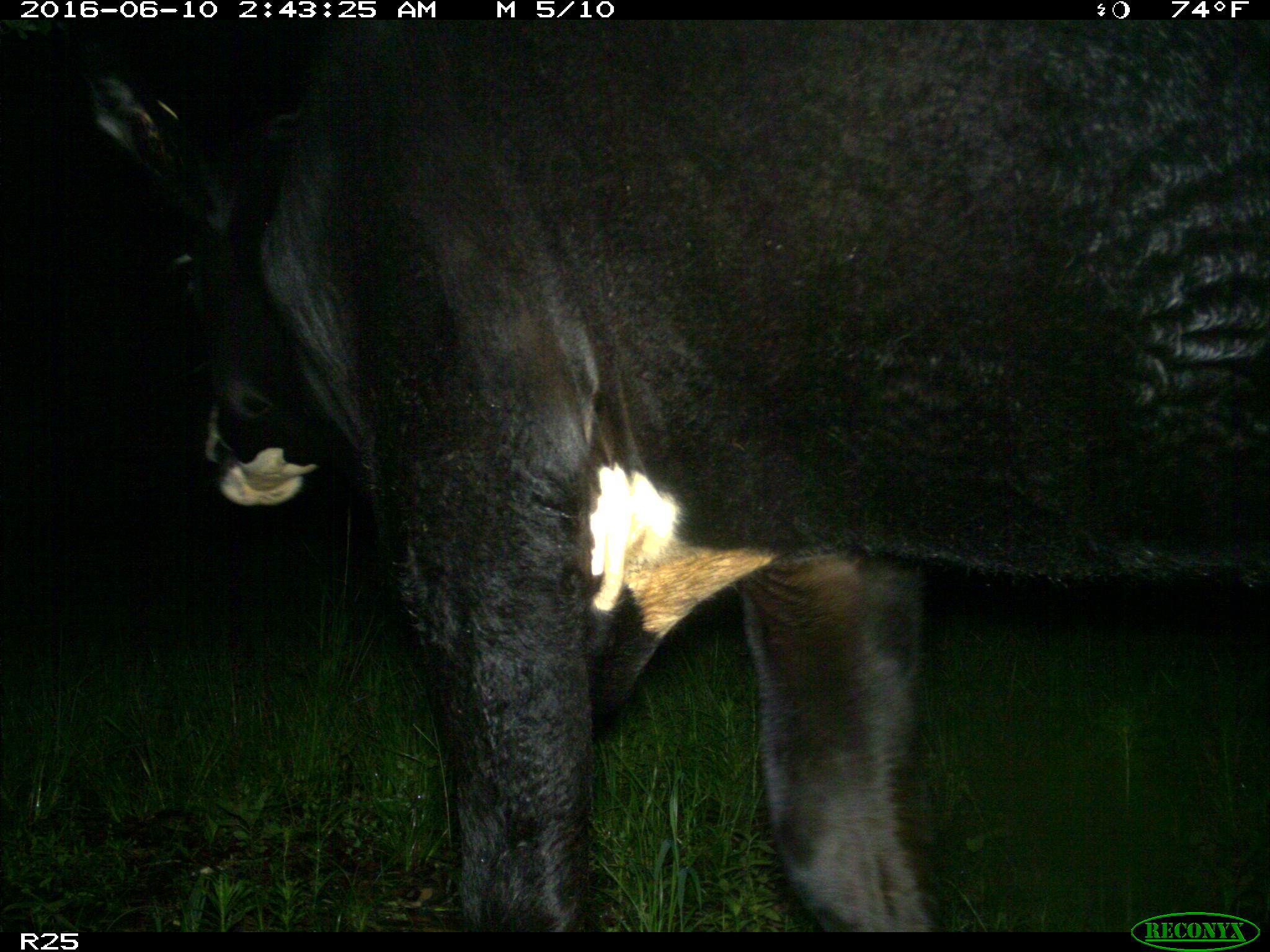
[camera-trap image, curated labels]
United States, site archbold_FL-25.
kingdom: Animalia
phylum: Chordata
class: Mammalia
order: Artiodactyla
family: Bovidae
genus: Bos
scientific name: Bos taurus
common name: domestic cow